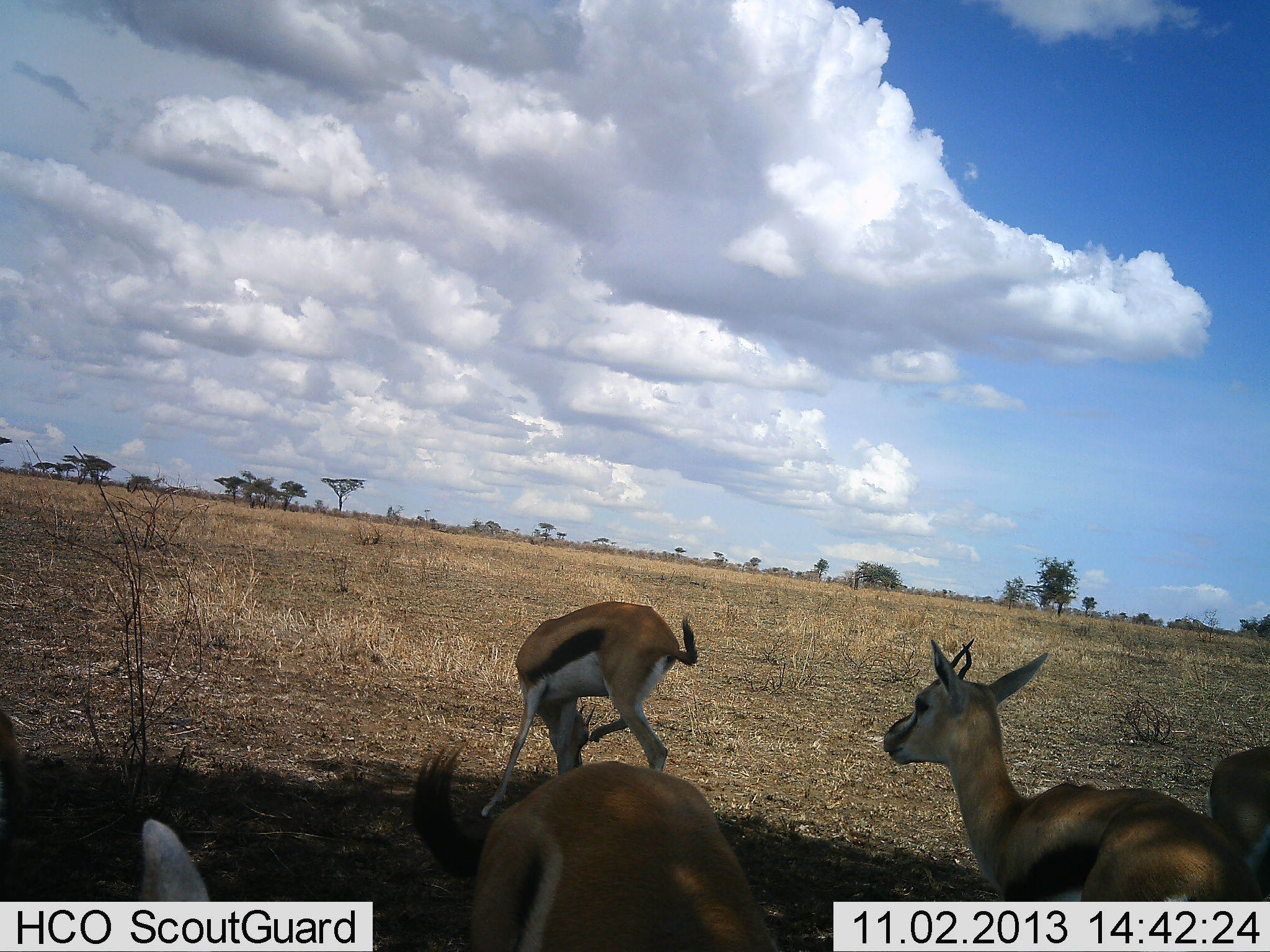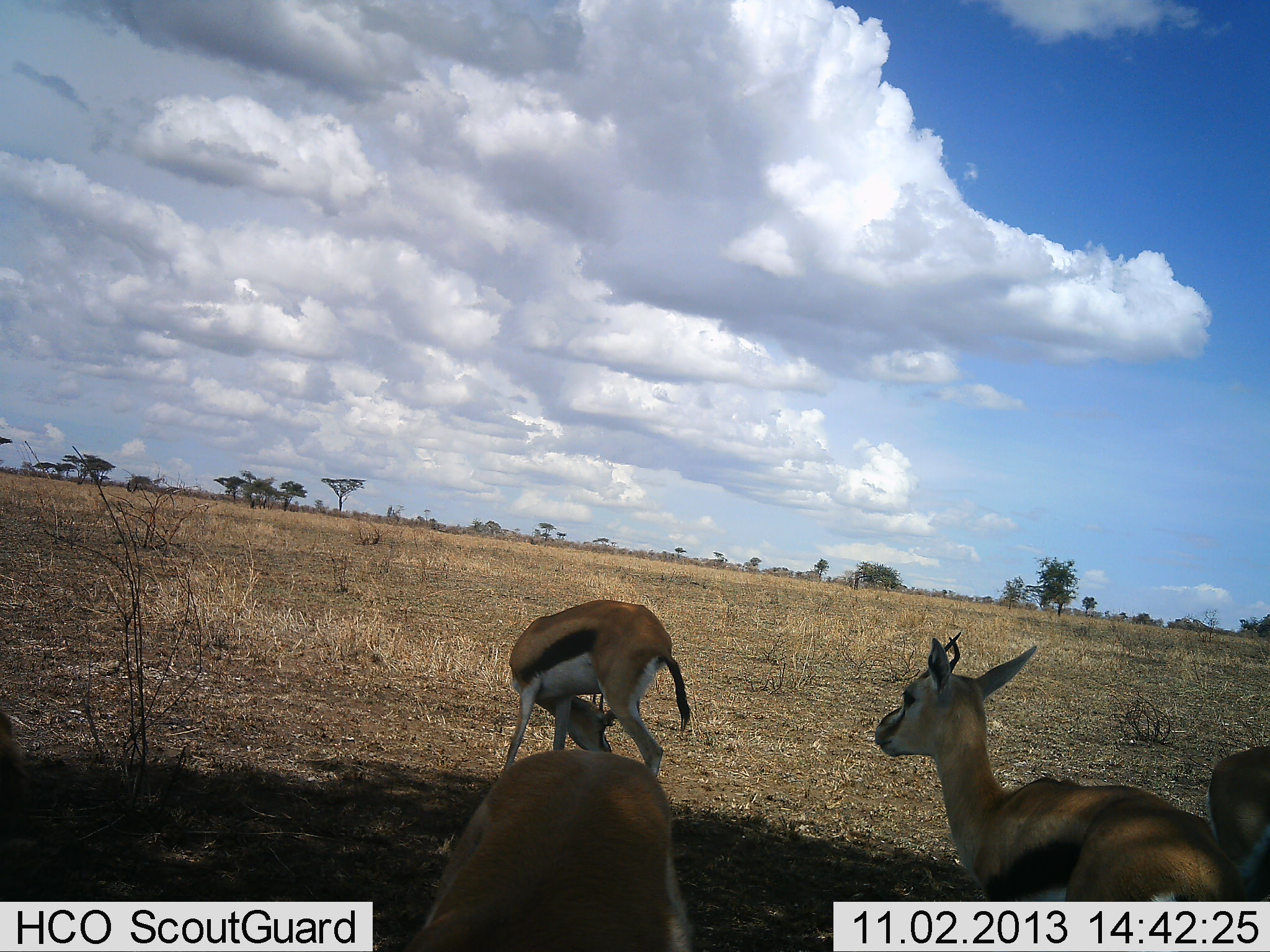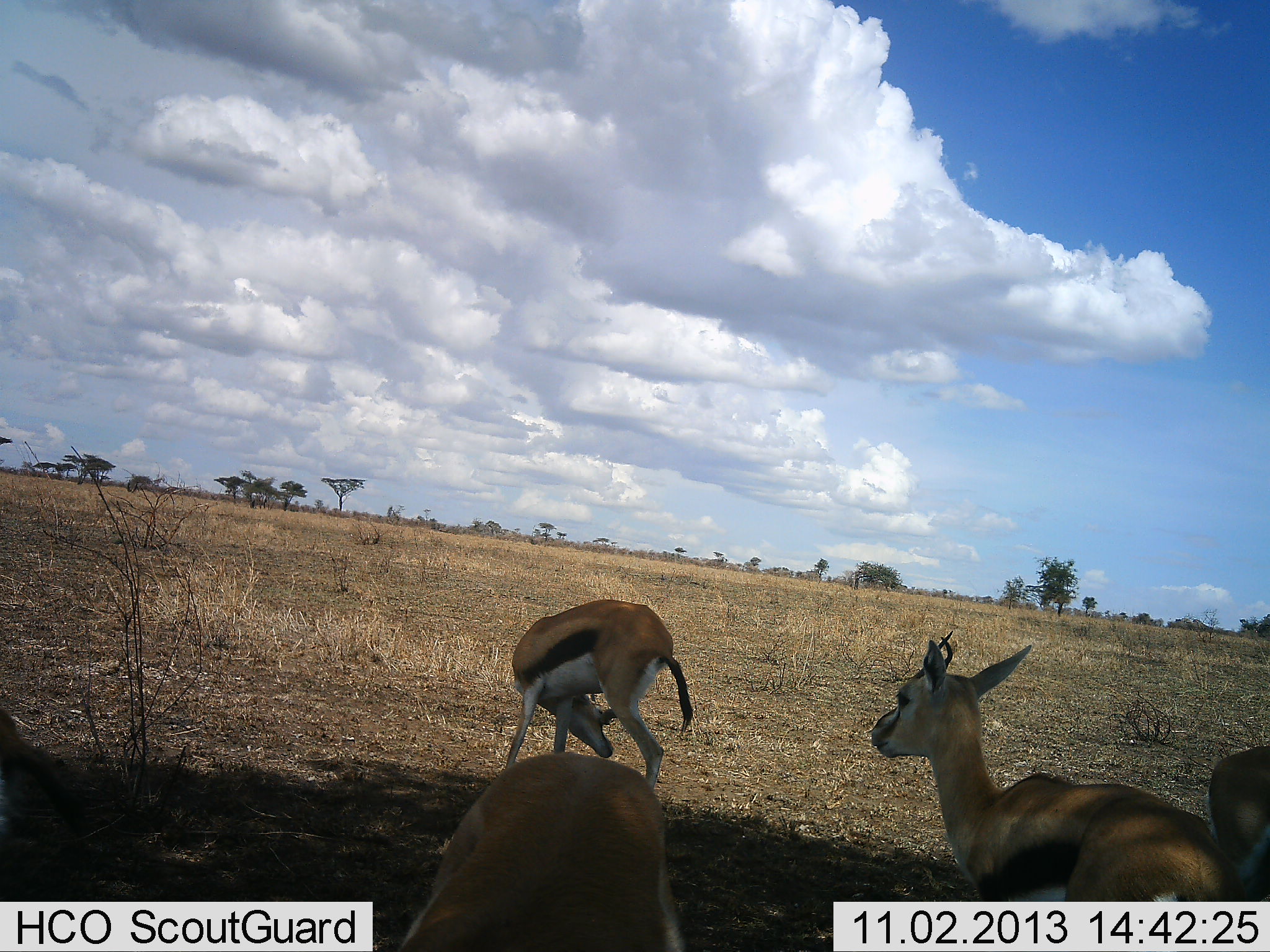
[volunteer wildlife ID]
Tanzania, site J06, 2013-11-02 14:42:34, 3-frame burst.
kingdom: Animalia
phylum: Chordata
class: Mammalia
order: Artiodactyla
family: Bovidae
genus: Eudorcas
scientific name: Eudorcas thomsonii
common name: thomson's gazelle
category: gazellethomsons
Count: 4.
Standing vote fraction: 89%.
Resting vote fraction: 5%.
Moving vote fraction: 16%.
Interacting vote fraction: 5%.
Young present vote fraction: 0%.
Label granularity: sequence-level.